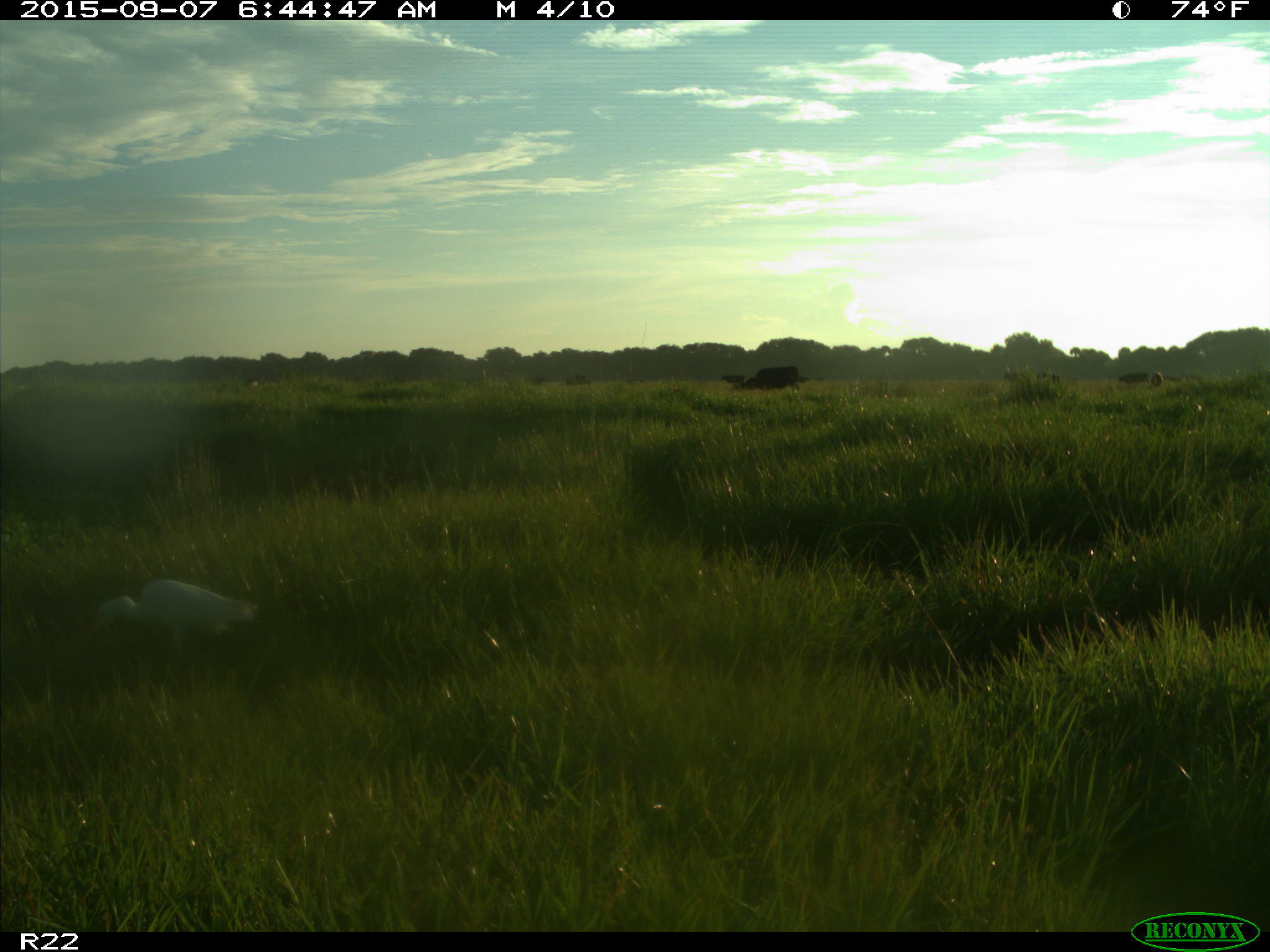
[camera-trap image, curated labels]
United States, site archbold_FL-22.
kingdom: Animalia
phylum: Chordata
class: Mammalia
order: Artiodactyla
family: Bovidae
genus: Bos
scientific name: Bos taurus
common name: domestic cow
Bos taurus (domestic cow).